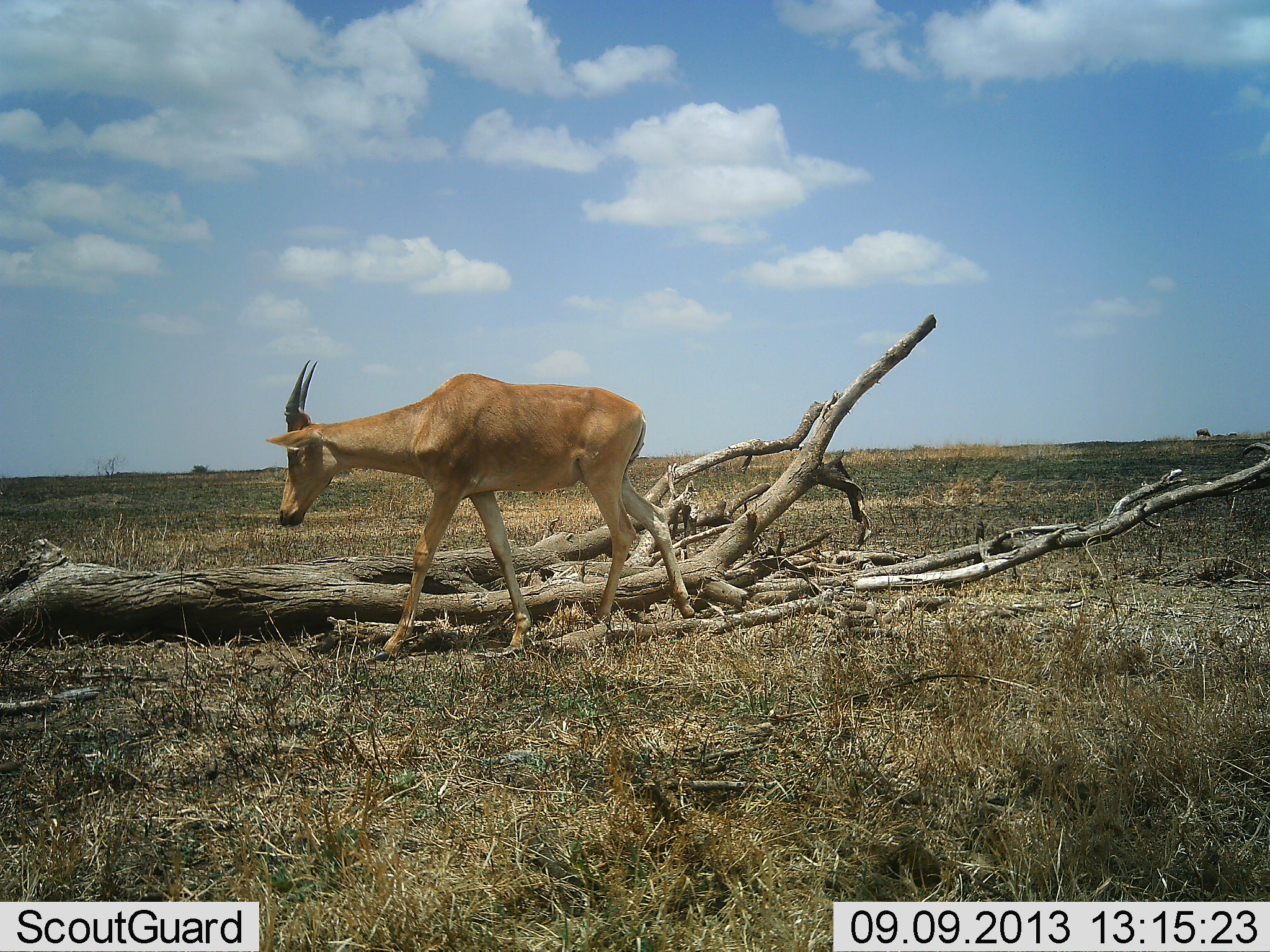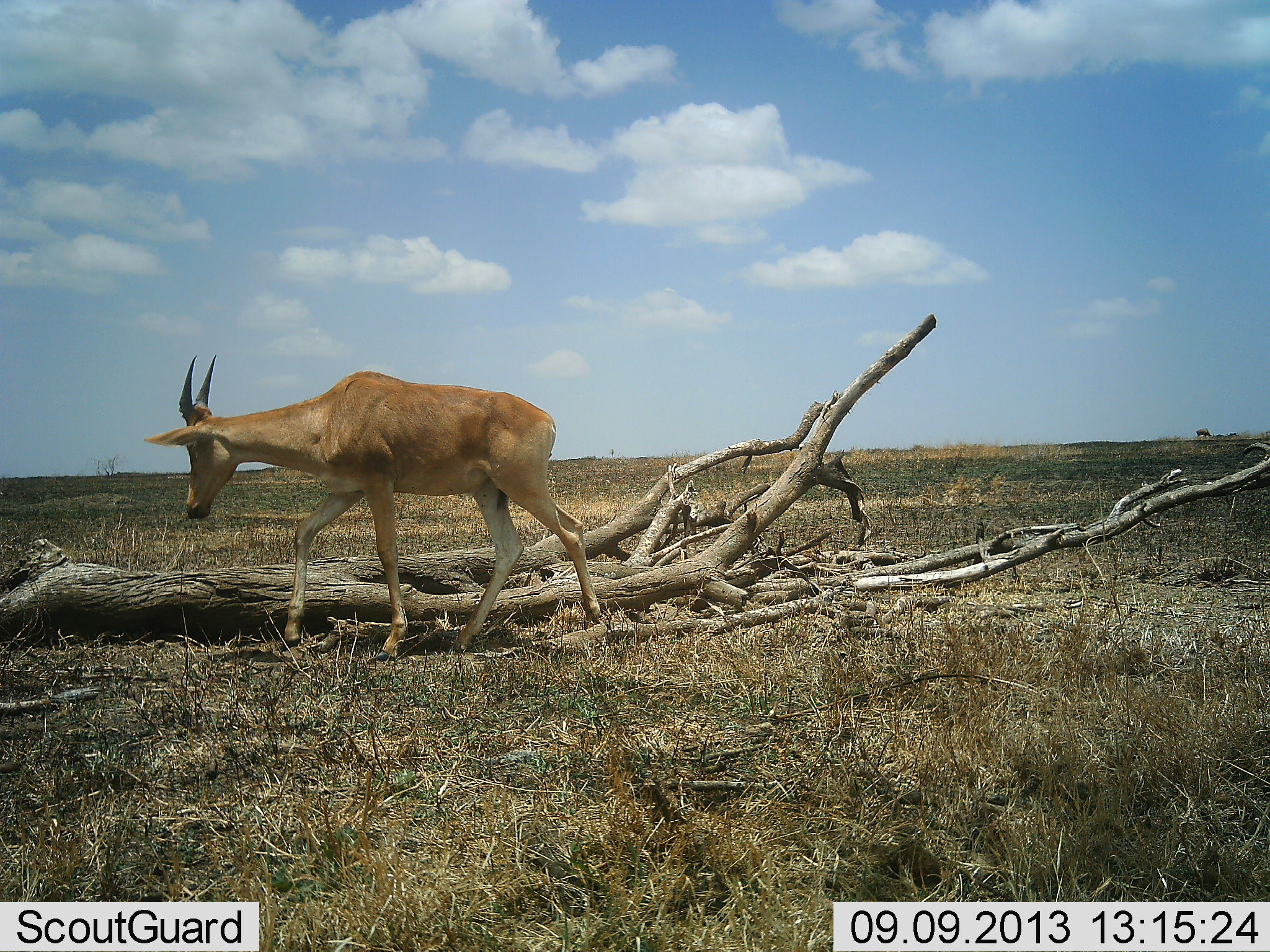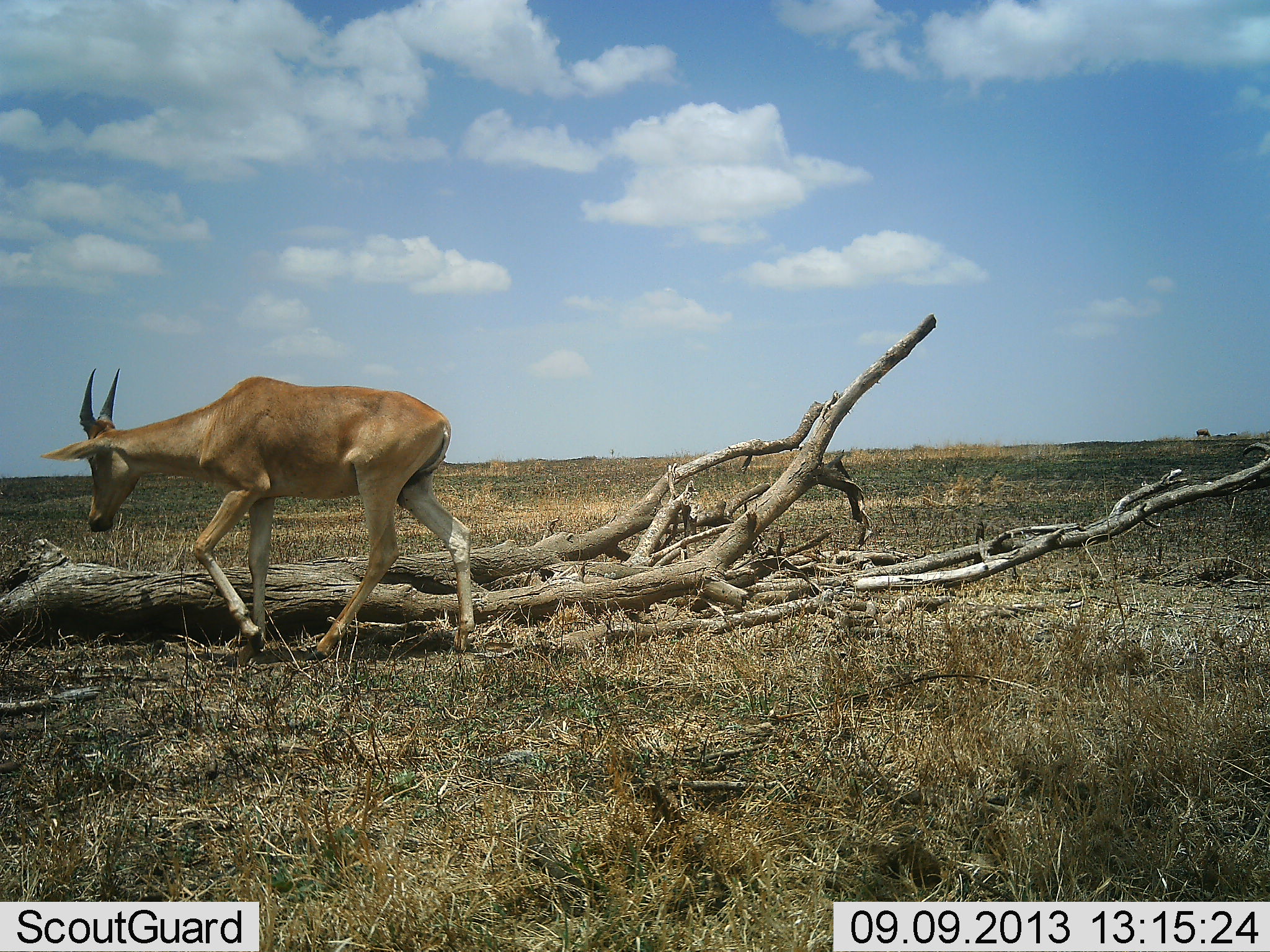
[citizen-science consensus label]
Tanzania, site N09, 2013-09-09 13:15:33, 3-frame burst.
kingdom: Animalia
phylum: Chordata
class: Mammalia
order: Artiodactyla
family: Bovidae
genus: Alcelaphus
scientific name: Alcelaphus buselaphus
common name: hartebeest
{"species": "hartebeest (Alcelaphus buselaphus)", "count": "1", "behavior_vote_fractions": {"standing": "0%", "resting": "0%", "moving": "100%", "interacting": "0%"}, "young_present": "0%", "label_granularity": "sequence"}